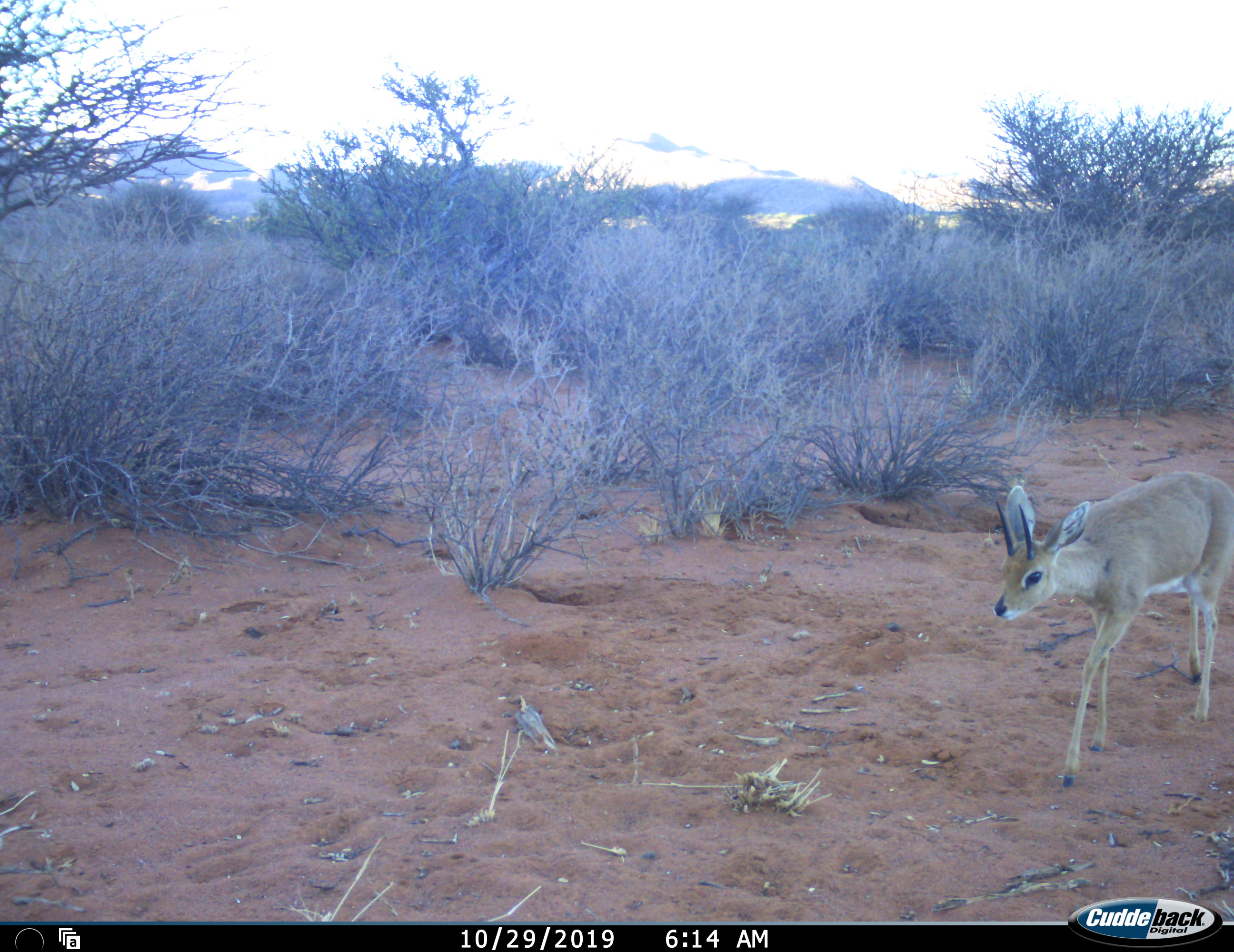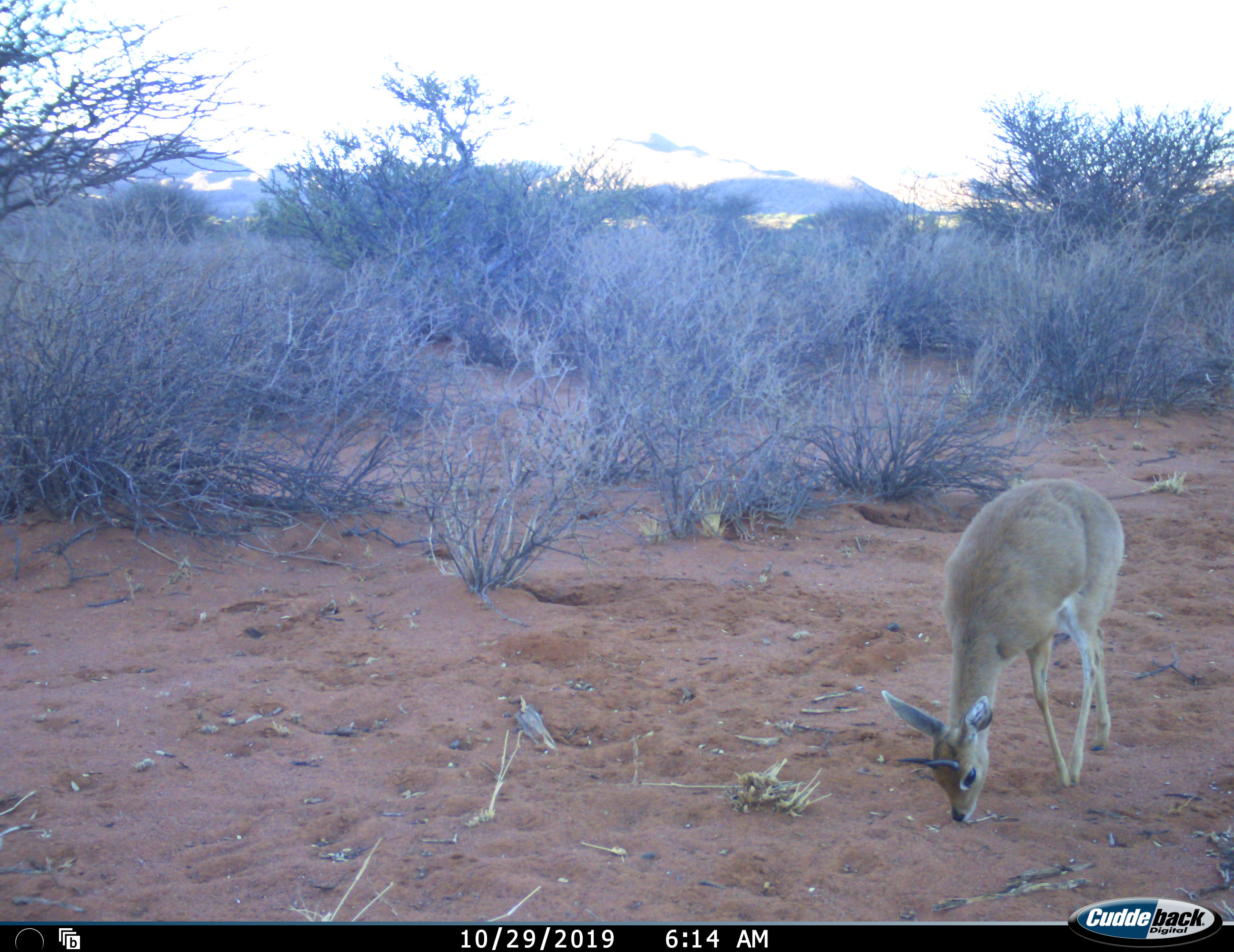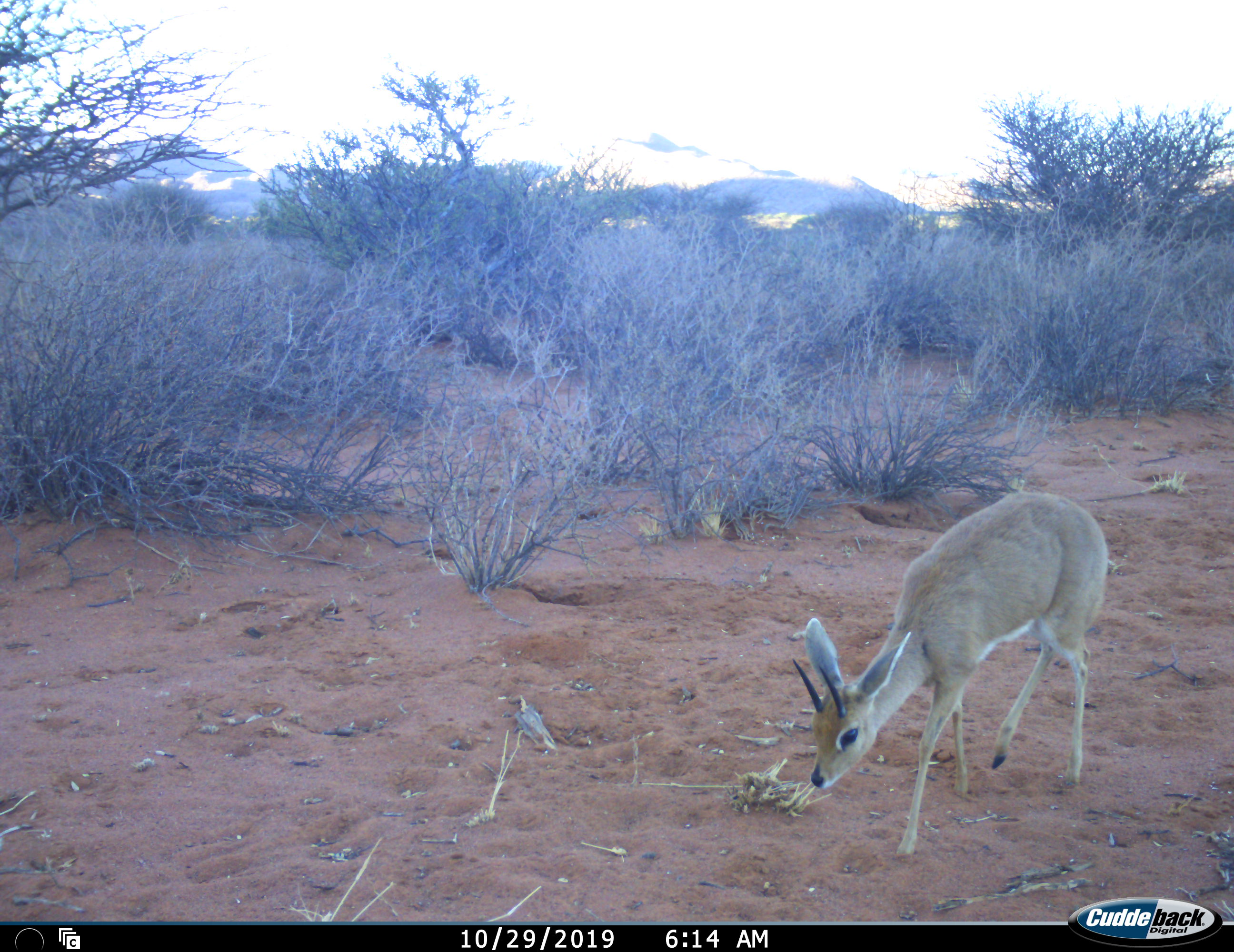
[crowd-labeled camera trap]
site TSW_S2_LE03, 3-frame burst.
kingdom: Animalia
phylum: Chordata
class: Mammalia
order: Artiodactyla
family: Bovidae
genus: Raphicerus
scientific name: Raphicerus campestris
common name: steenbok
Steenbok (Raphicerus campestris), count 1. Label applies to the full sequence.